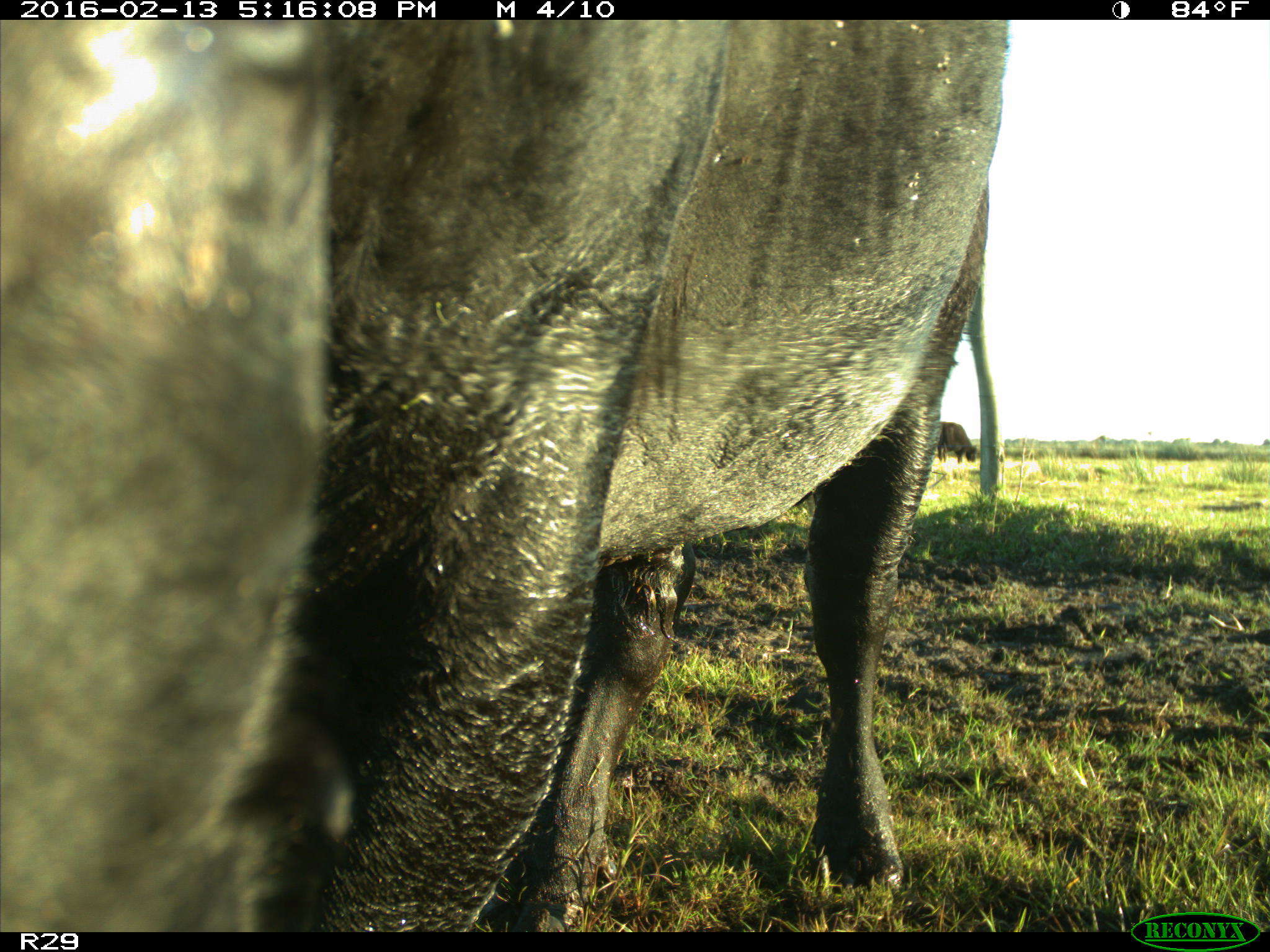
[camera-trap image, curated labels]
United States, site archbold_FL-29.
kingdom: Animalia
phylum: Chordata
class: Mammalia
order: Artiodactyla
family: Bovidae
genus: Bos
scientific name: Bos taurus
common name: domestic cow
Bos taurus (domestic cow).